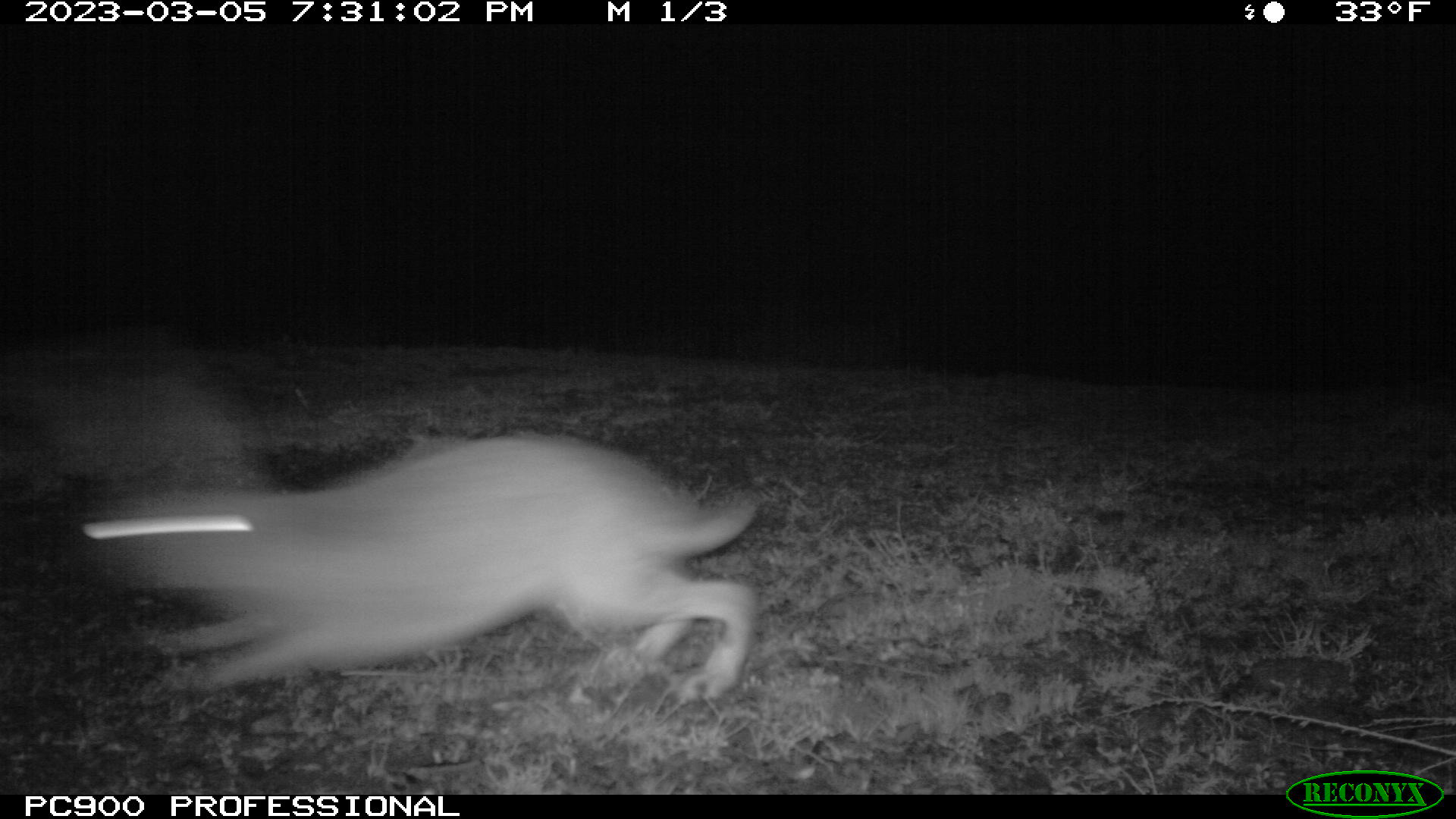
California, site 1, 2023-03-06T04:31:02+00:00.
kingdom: Animalia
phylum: Chordata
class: Mammalia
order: Lagomorpha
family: Leporidae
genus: Lepus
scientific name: Lepus californicus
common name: black-tailed jackrabbit